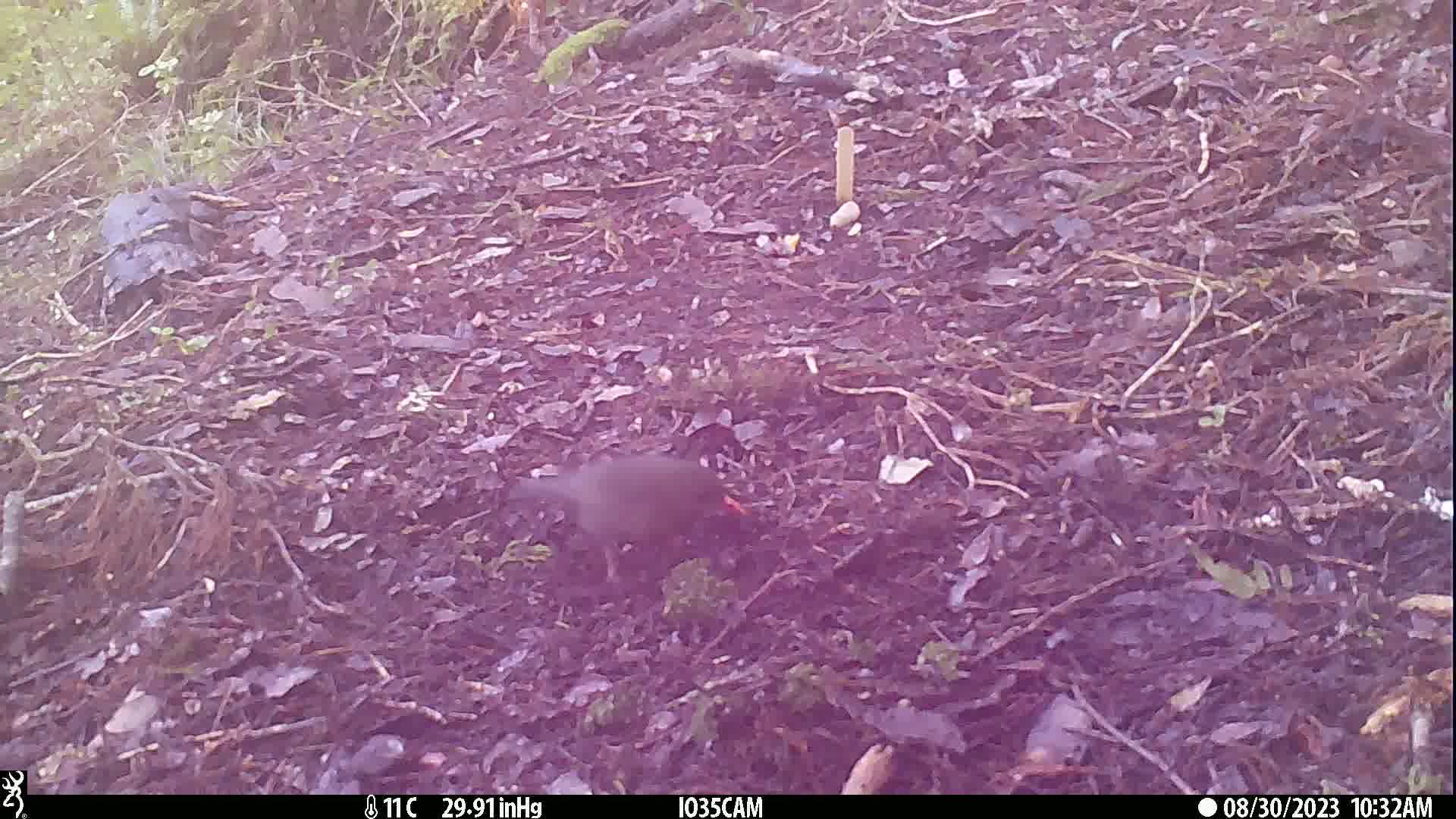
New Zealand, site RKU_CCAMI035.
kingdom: Animalia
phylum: Chordata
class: Aves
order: Passeriformes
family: Turdidae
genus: Turdus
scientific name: Turdus merula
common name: eurasian blackbird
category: blackbird